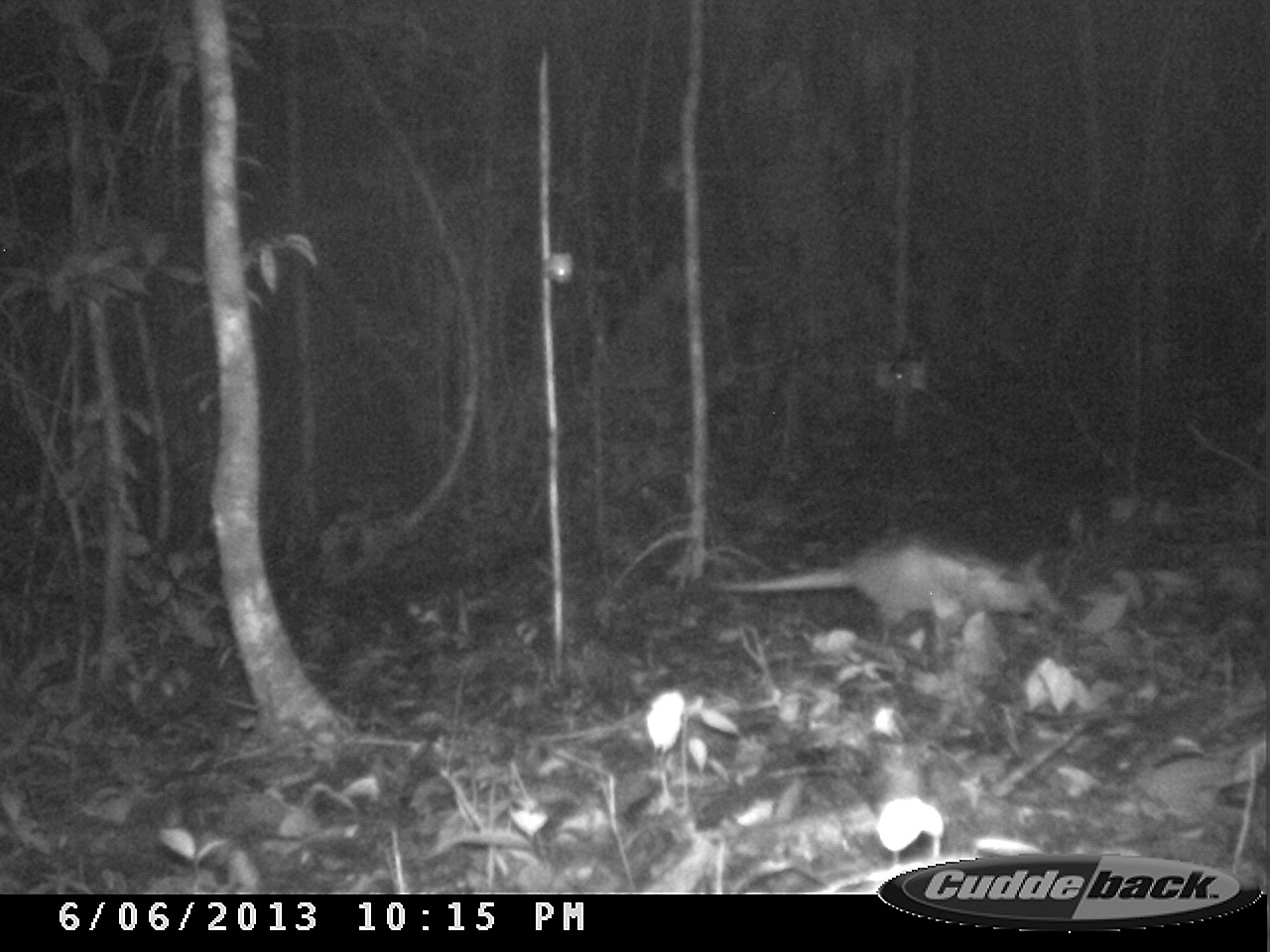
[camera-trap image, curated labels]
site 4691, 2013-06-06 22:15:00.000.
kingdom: Animalia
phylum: Chordata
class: Mammalia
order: Cingulata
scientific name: Cingulata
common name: armadillo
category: unknown armadillo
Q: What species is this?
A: Unknown armadillo (armadillo) (Cingulata).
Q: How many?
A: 1.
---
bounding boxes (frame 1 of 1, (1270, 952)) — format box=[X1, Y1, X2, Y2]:
unknown armadillo: box=[716, 527, 1064, 653]